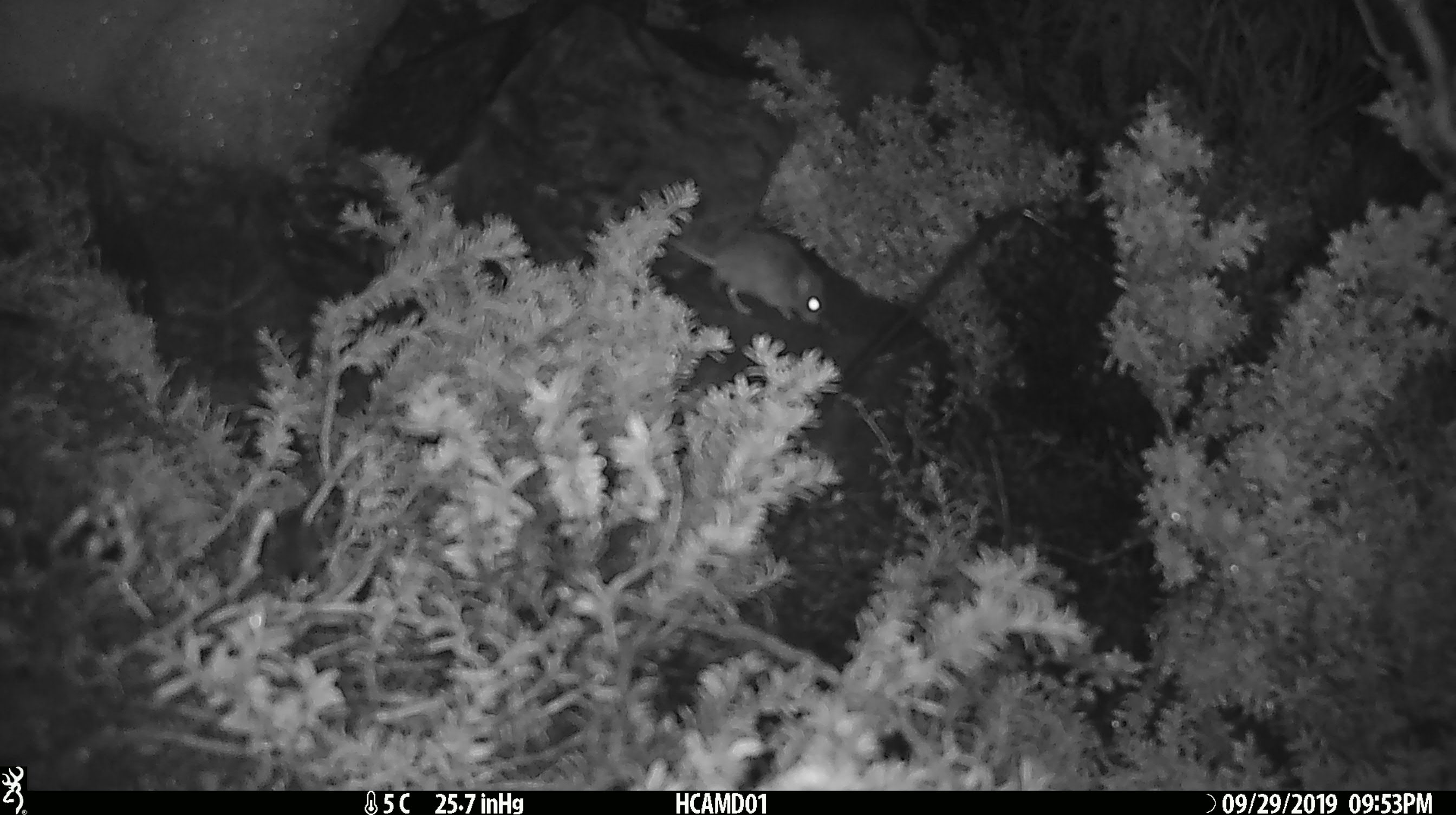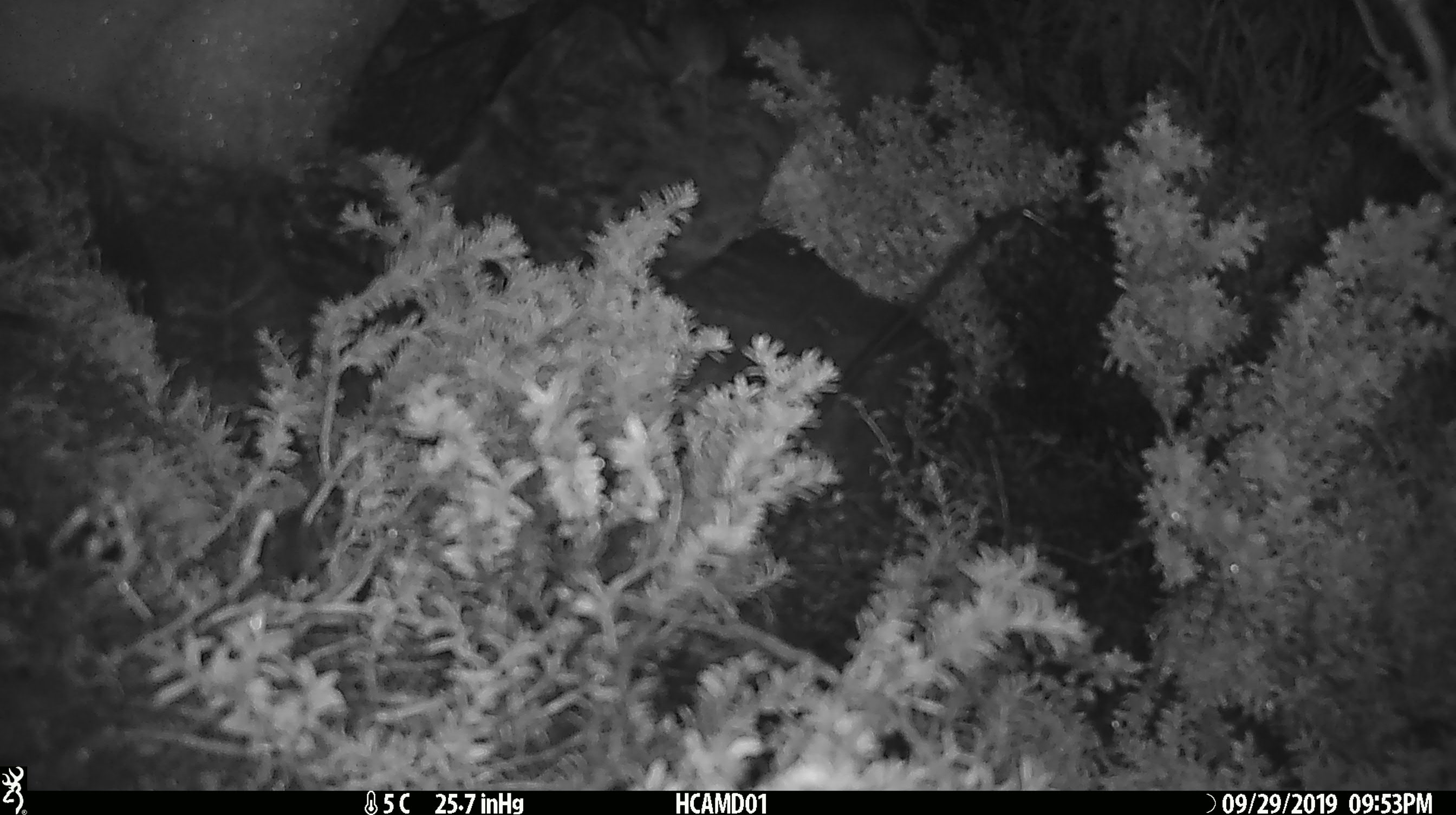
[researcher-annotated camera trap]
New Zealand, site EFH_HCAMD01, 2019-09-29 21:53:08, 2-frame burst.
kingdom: Animalia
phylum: Chordata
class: Mammalia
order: Rodentia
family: Muridae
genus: Mus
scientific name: Mus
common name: mouse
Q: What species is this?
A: Mouse (Mus).